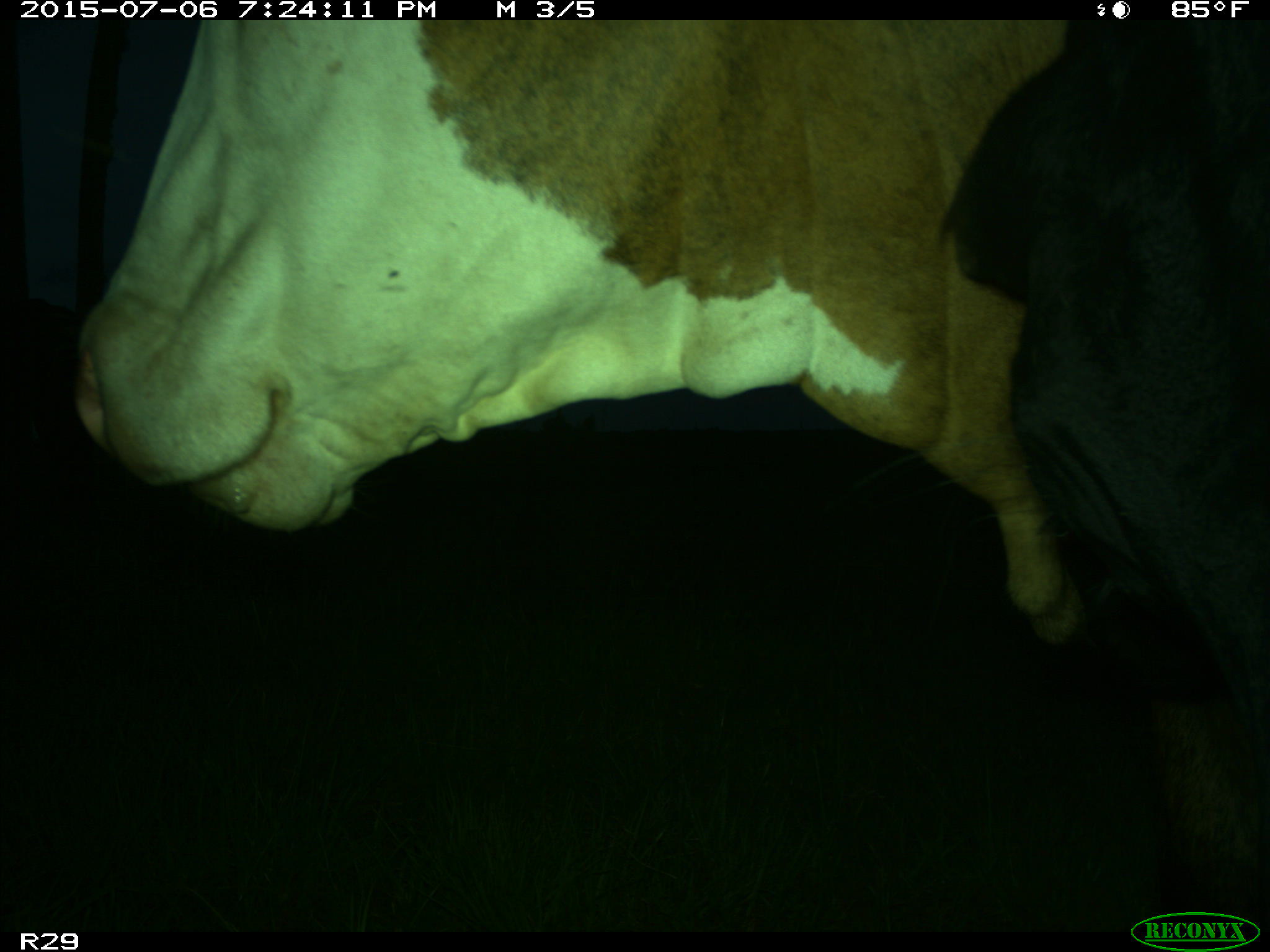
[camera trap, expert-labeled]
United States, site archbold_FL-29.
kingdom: Animalia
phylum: Chordata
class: Mammalia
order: Artiodactyla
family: Bovidae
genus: Bos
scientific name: Bos taurus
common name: domestic cow